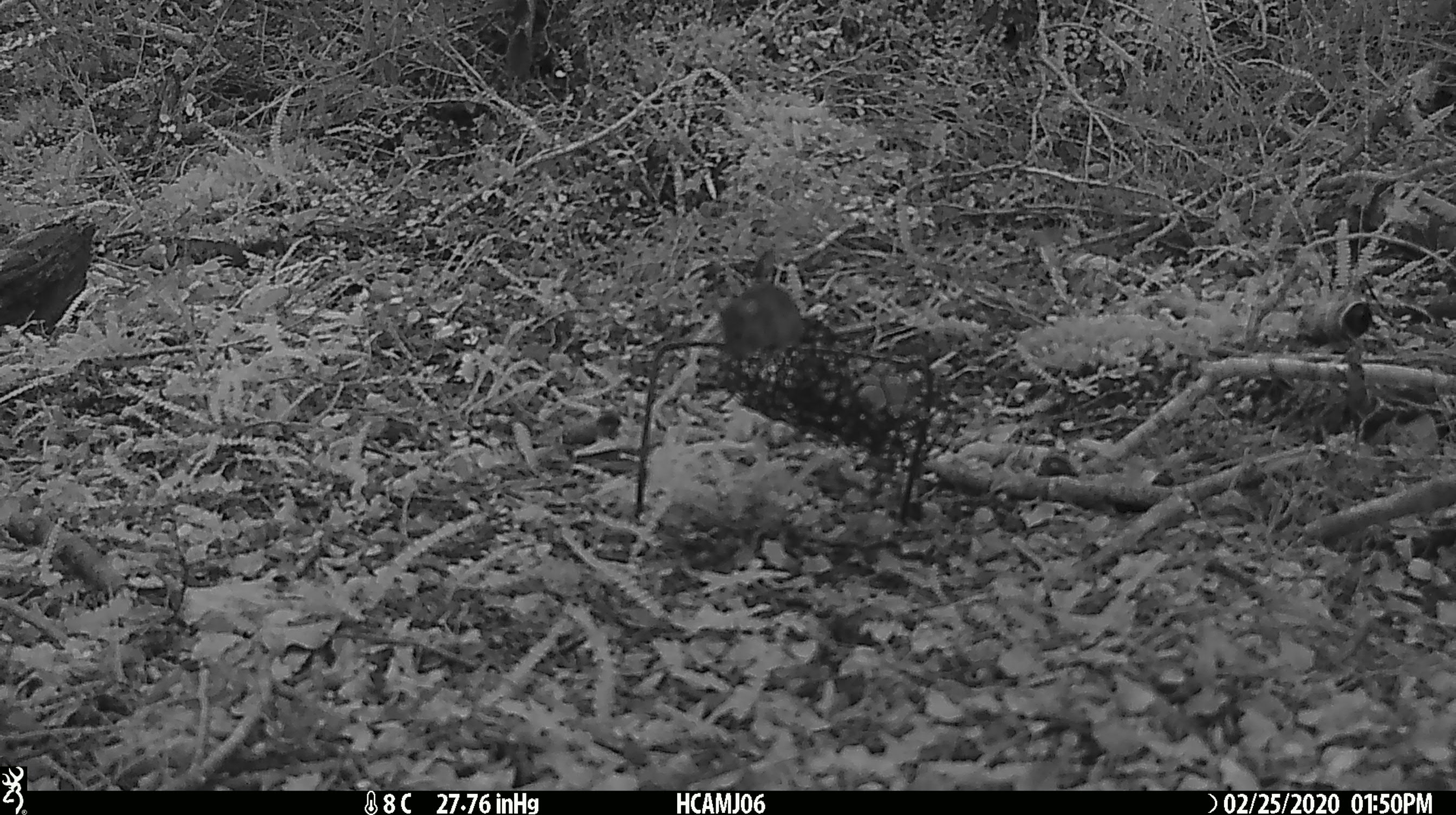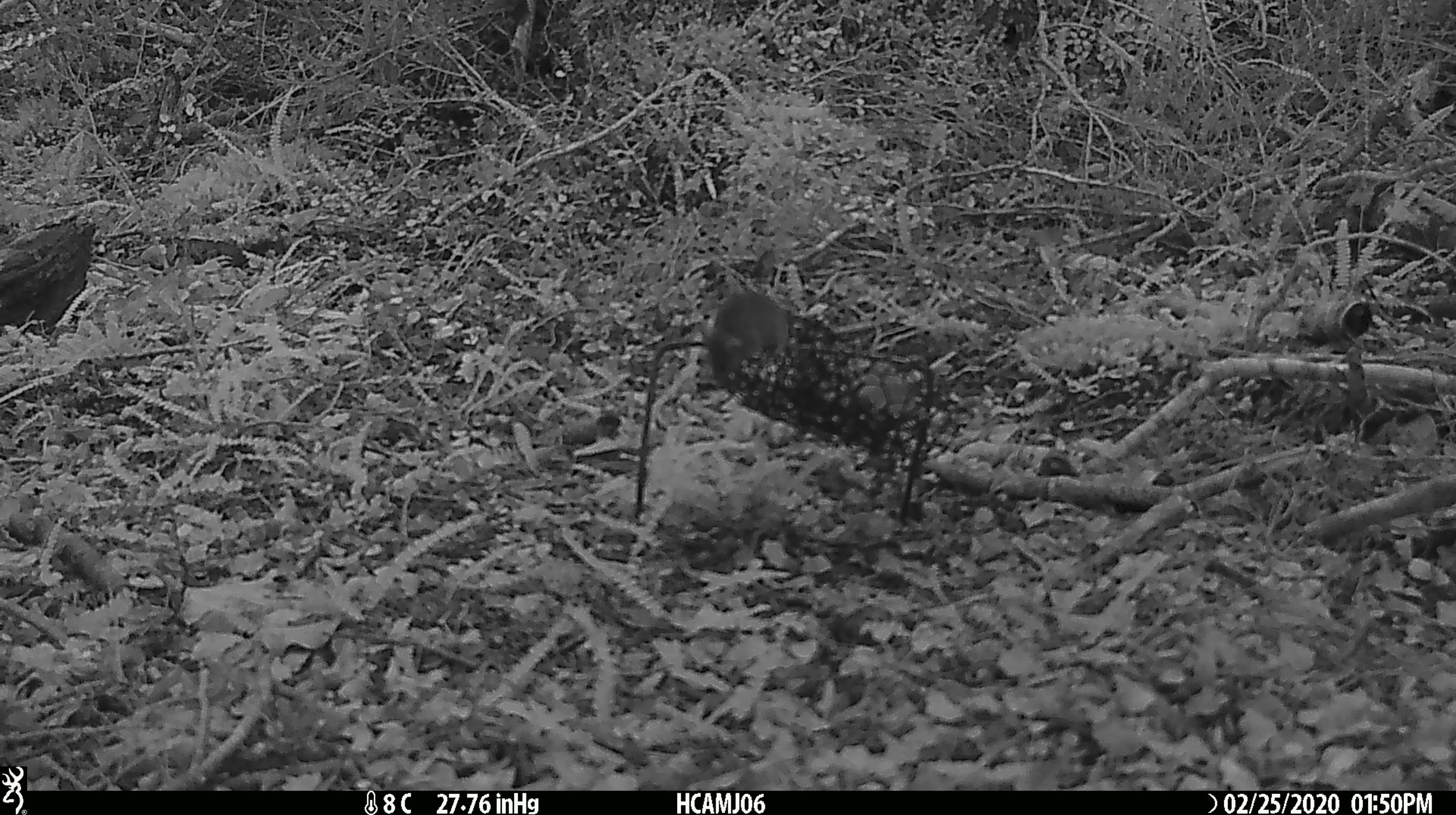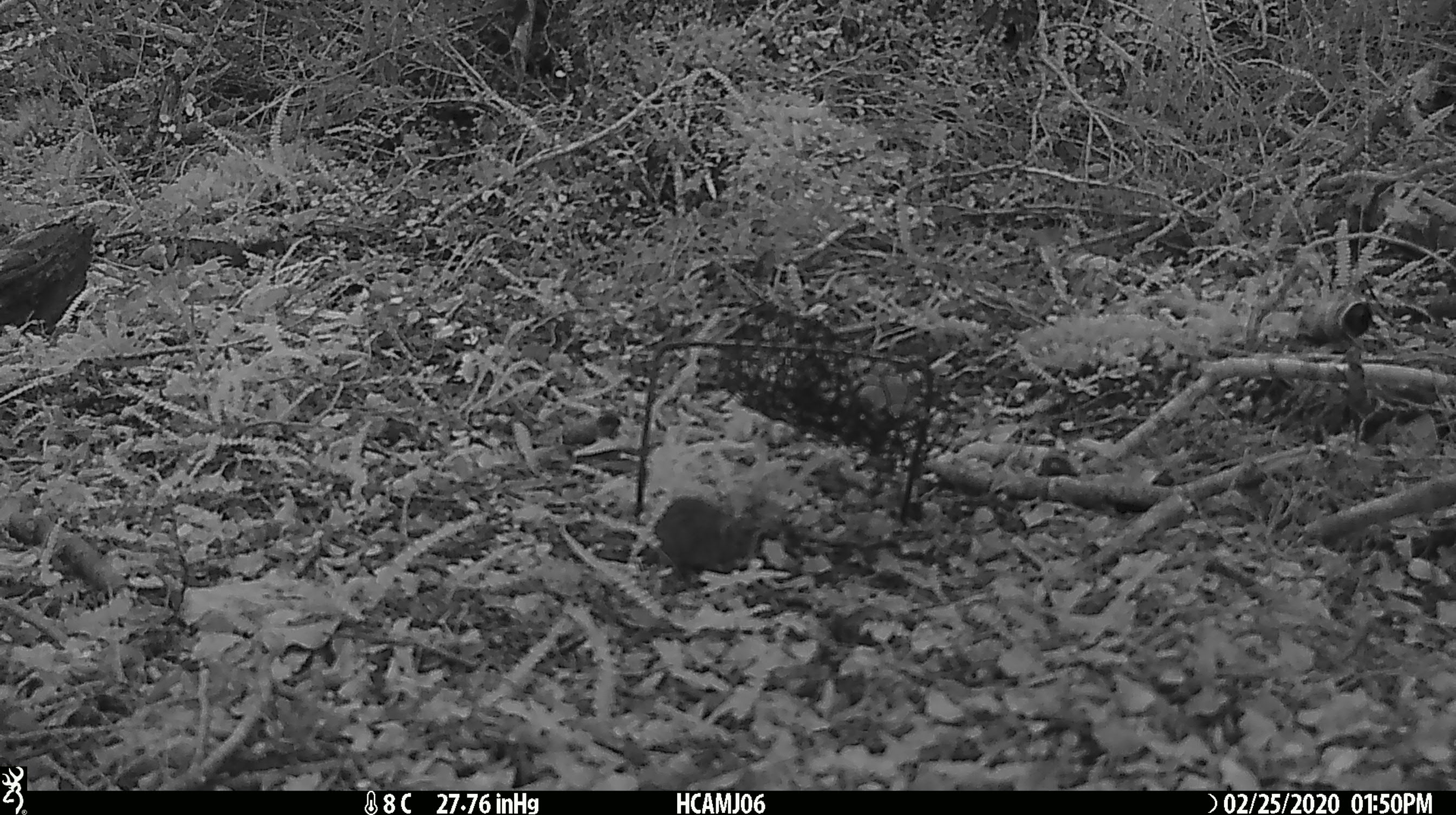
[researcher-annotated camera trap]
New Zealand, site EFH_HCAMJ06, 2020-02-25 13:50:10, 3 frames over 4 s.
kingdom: Animalia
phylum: Chordata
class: Mammalia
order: Rodentia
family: Muridae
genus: Mus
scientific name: Mus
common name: mouse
Mouse (Mus).